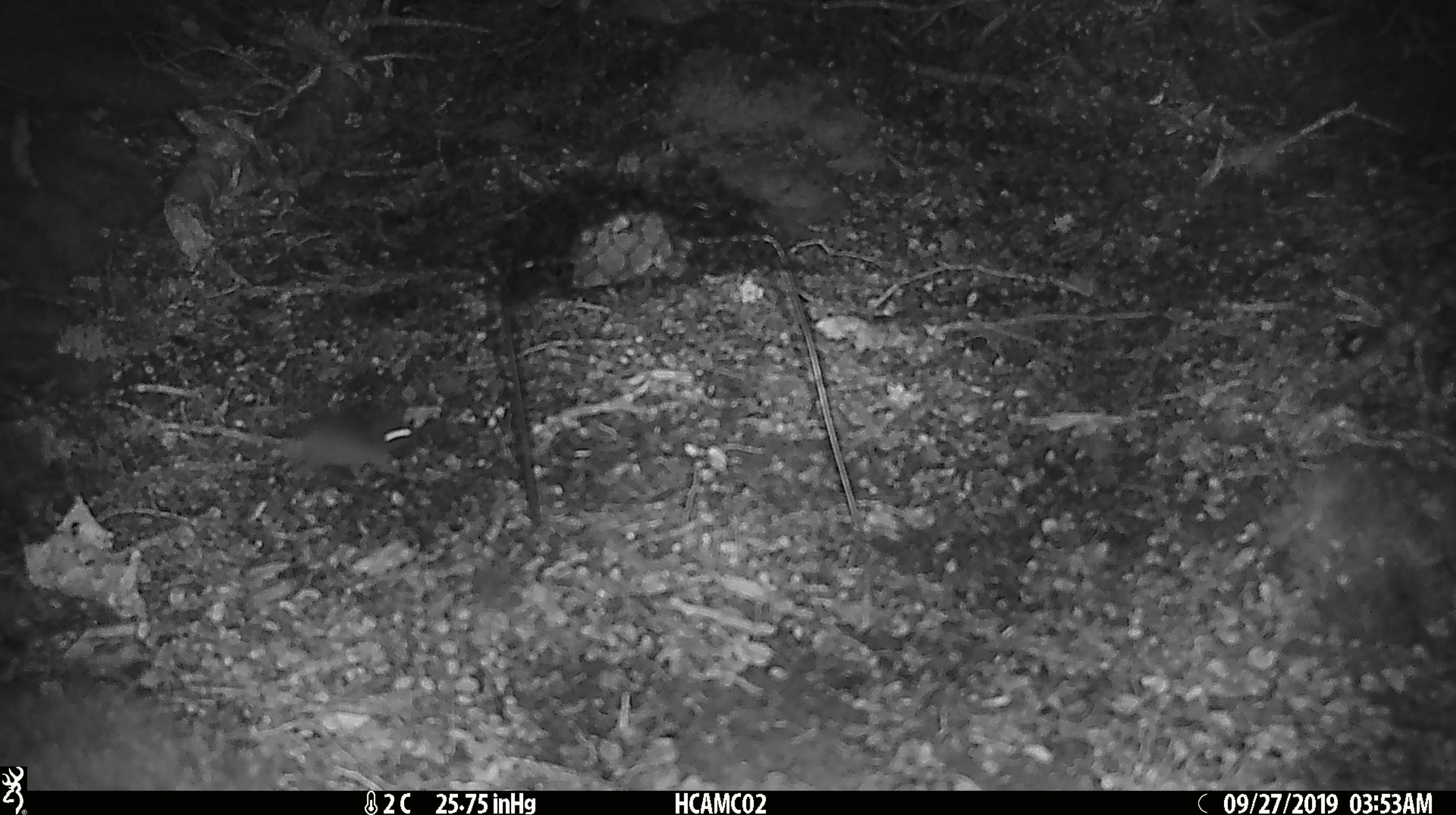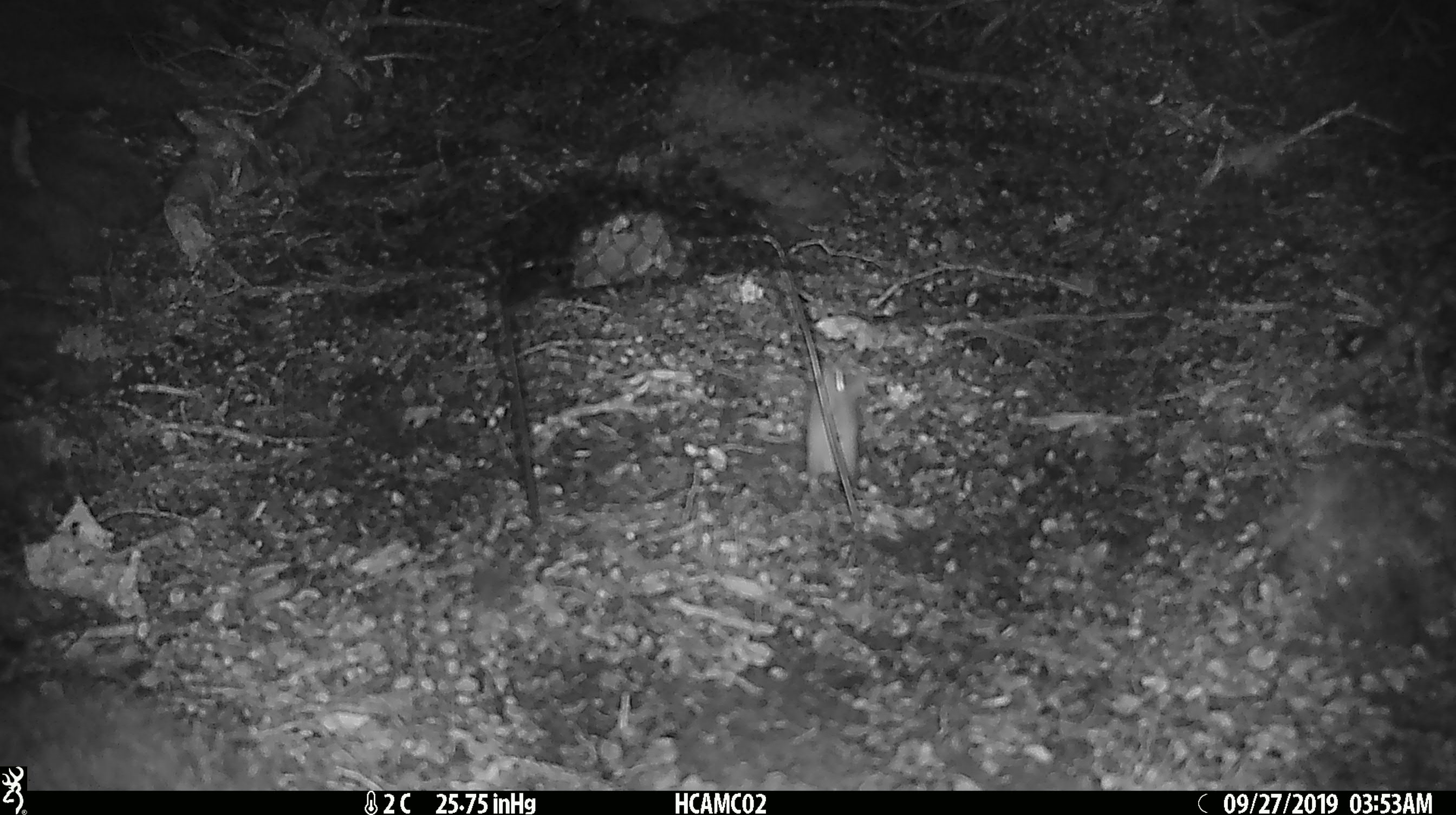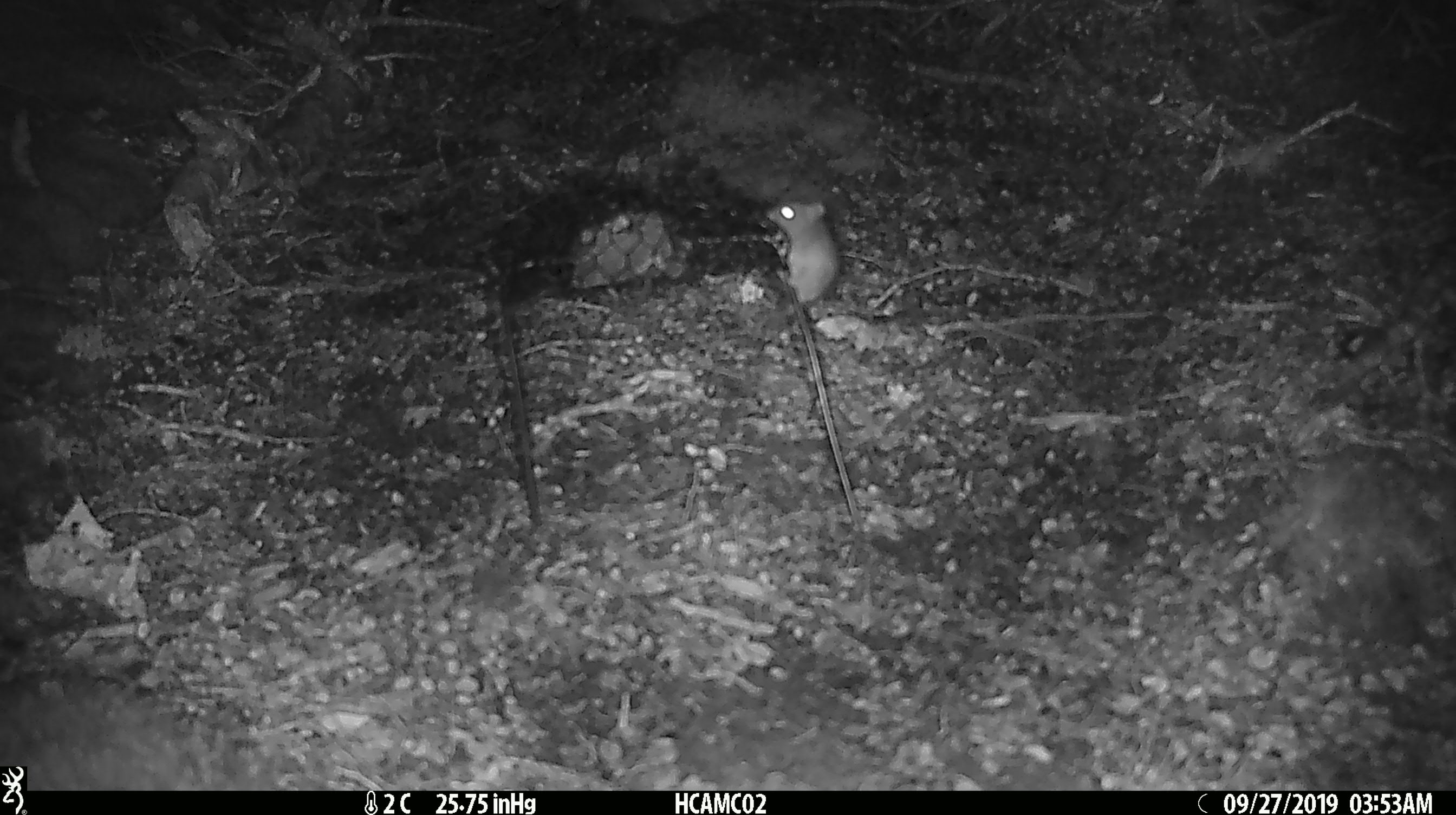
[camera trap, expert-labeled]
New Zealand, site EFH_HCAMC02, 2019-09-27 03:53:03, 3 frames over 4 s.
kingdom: Animalia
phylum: Chordata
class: Mammalia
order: Rodentia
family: Muridae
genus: Mus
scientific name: Mus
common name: mouse